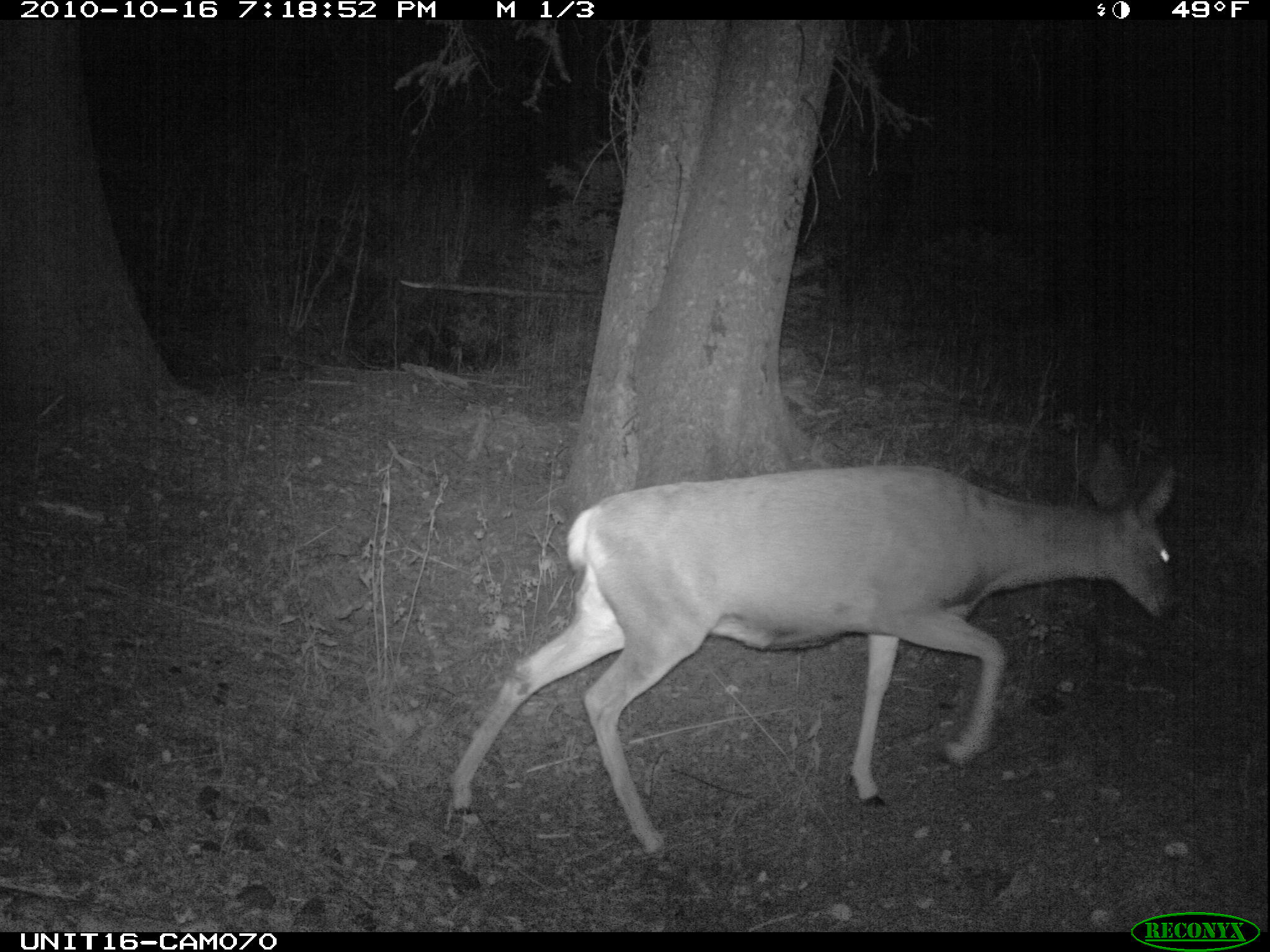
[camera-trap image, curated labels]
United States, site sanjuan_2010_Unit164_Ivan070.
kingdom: Animalia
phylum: Chordata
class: Mammalia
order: Artiodactyla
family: Cervidae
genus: Odocoileus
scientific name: Odocoileus hemionus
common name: mule deer